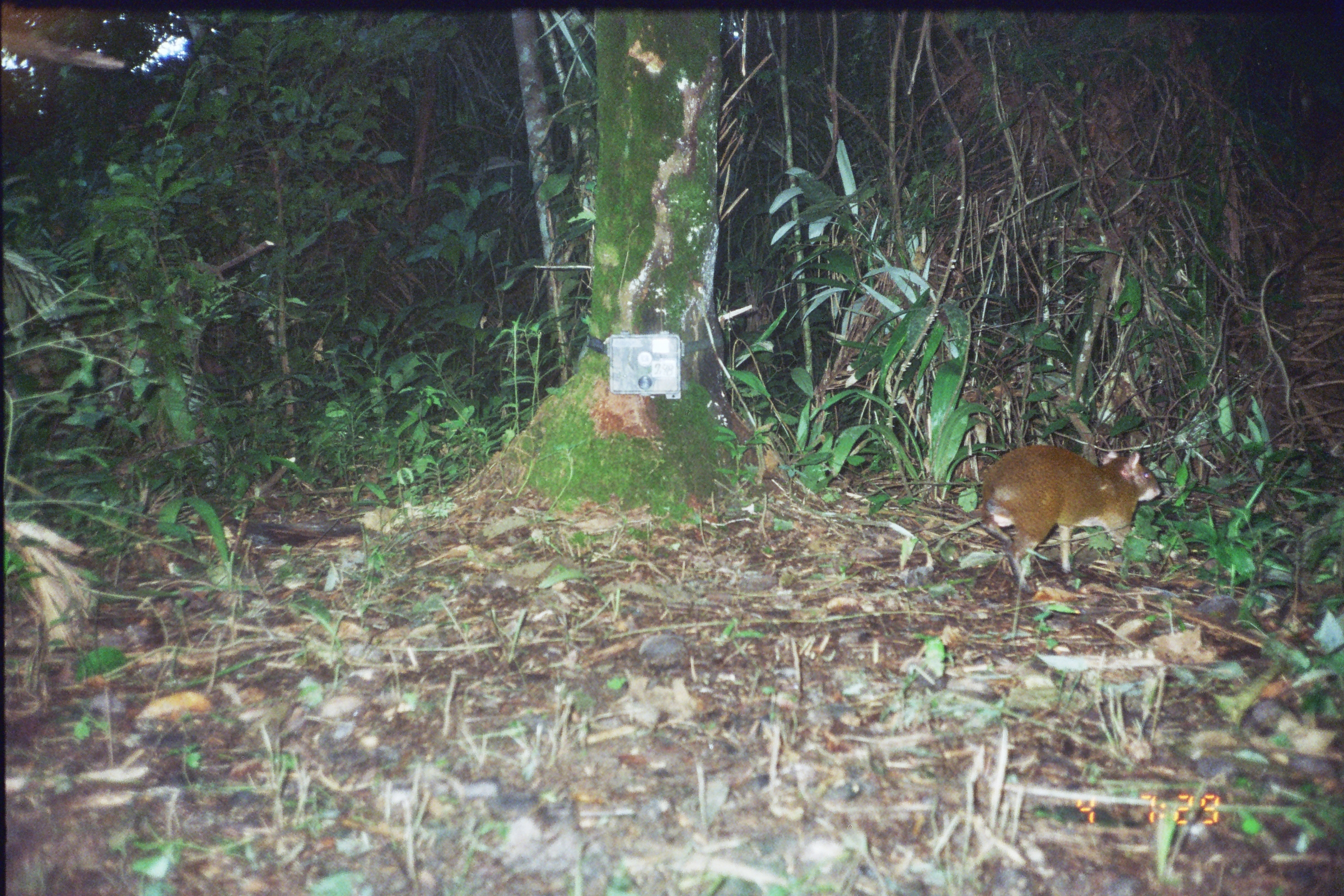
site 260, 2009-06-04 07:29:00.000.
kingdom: Animalia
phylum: Chordata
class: Mammalia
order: Rodentia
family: Dasyproctidae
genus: Dasyprocta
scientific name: Dasyprocta punctata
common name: central american agouti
Dasyprocta punctata (central american agouti).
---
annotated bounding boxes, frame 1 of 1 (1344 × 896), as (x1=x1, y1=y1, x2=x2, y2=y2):
dasyprocta punctata: (x1=966, y1=444, x2=1161, y2=594)